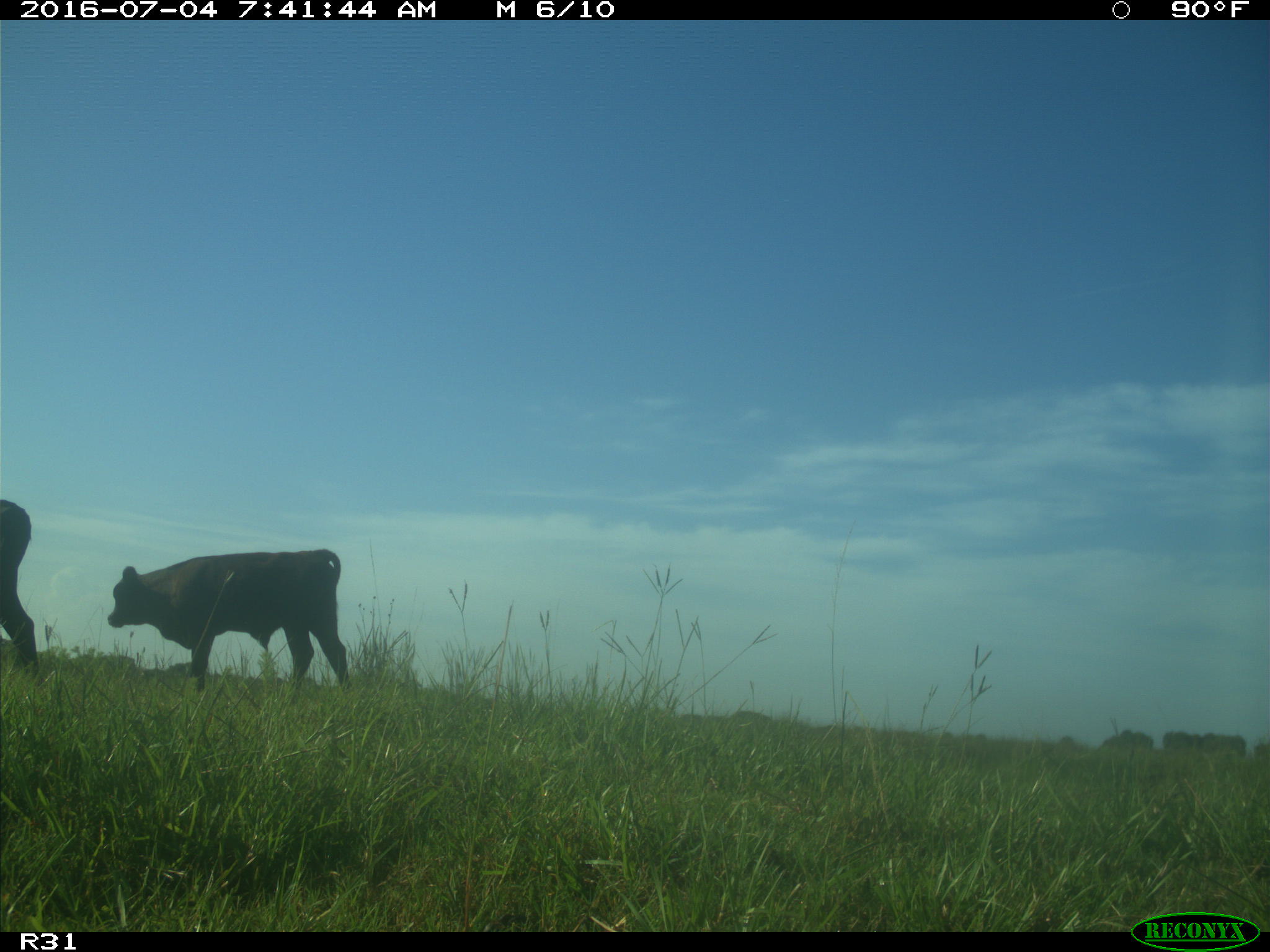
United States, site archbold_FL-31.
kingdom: Animalia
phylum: Chordata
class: Mammalia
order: Artiodactyla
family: Bovidae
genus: Bos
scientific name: Bos taurus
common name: domestic cow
Bos taurus (domestic cow).